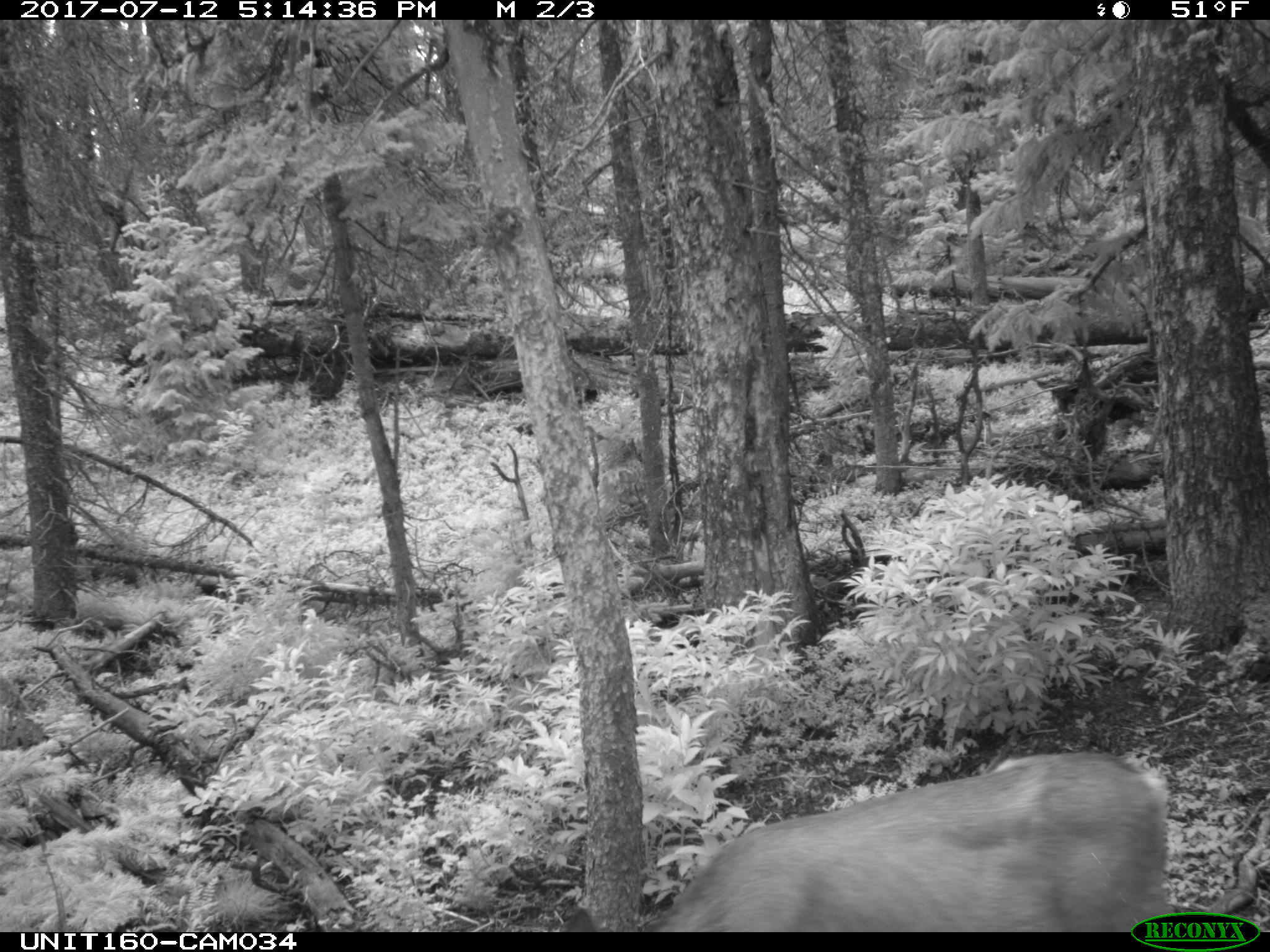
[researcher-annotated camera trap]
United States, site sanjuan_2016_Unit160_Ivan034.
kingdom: Animalia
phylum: Chordata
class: Mammalia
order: Artiodactyla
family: Cervidae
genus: Odocoileus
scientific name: Odocoileus hemionus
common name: mule deer